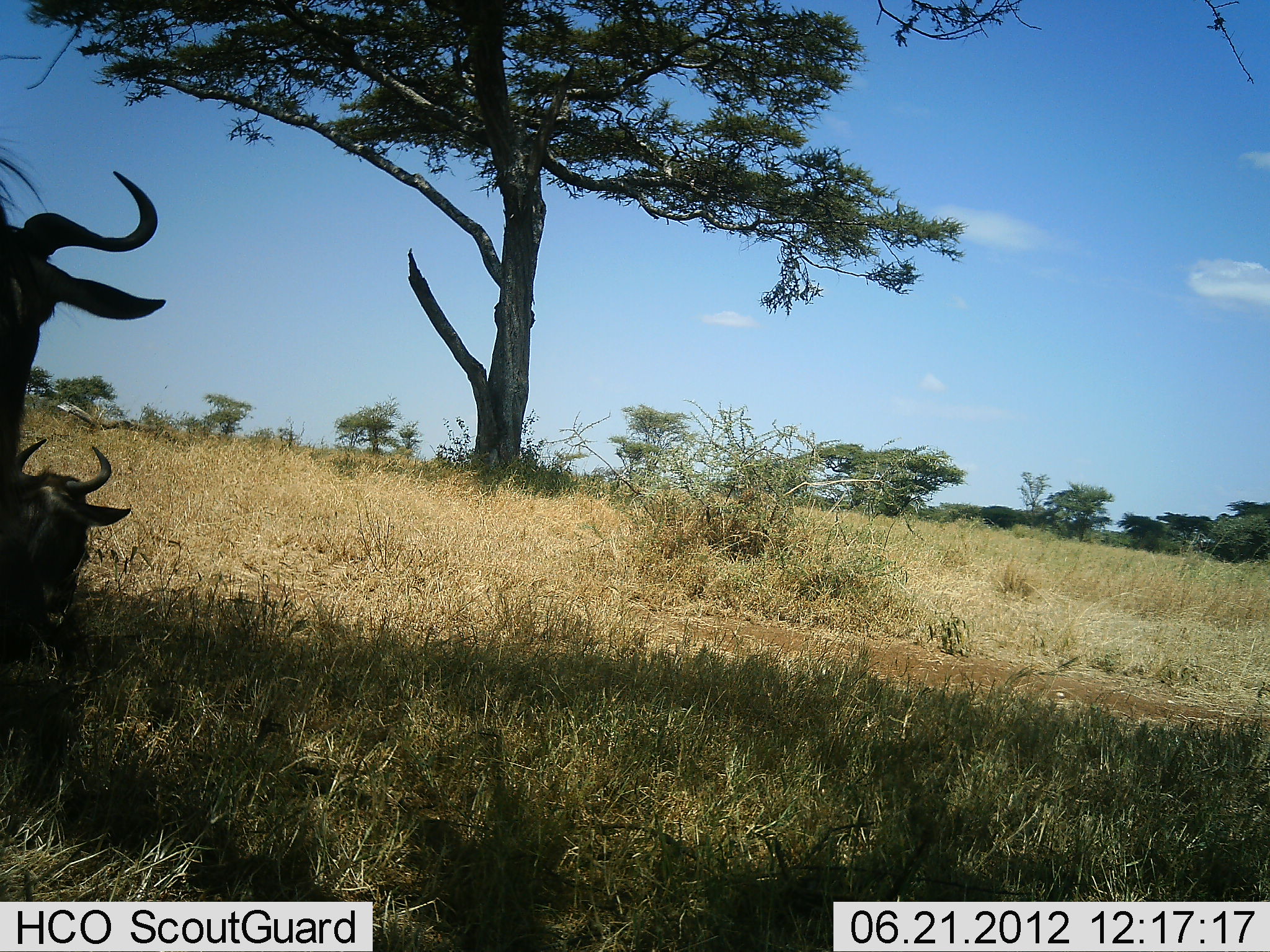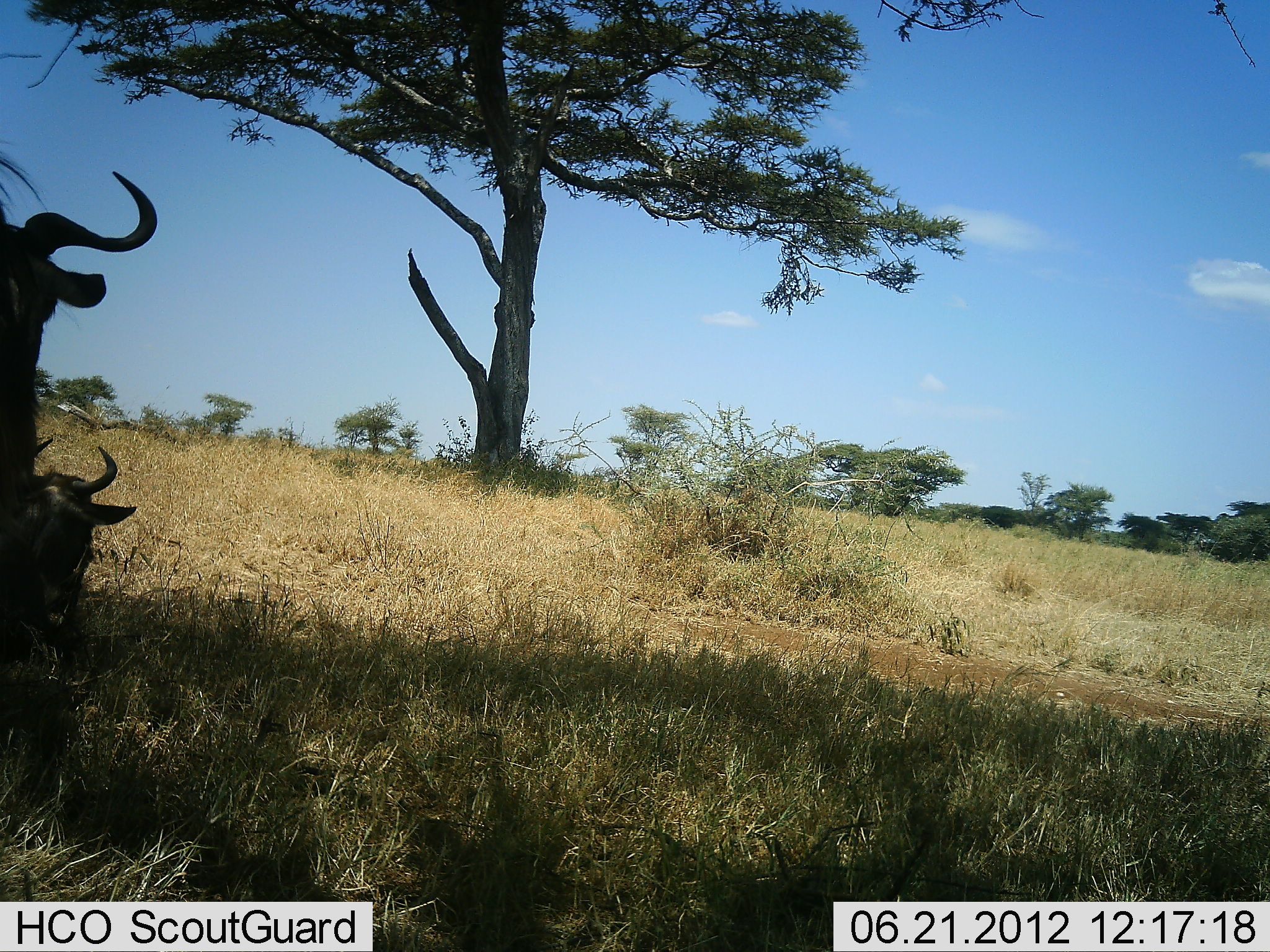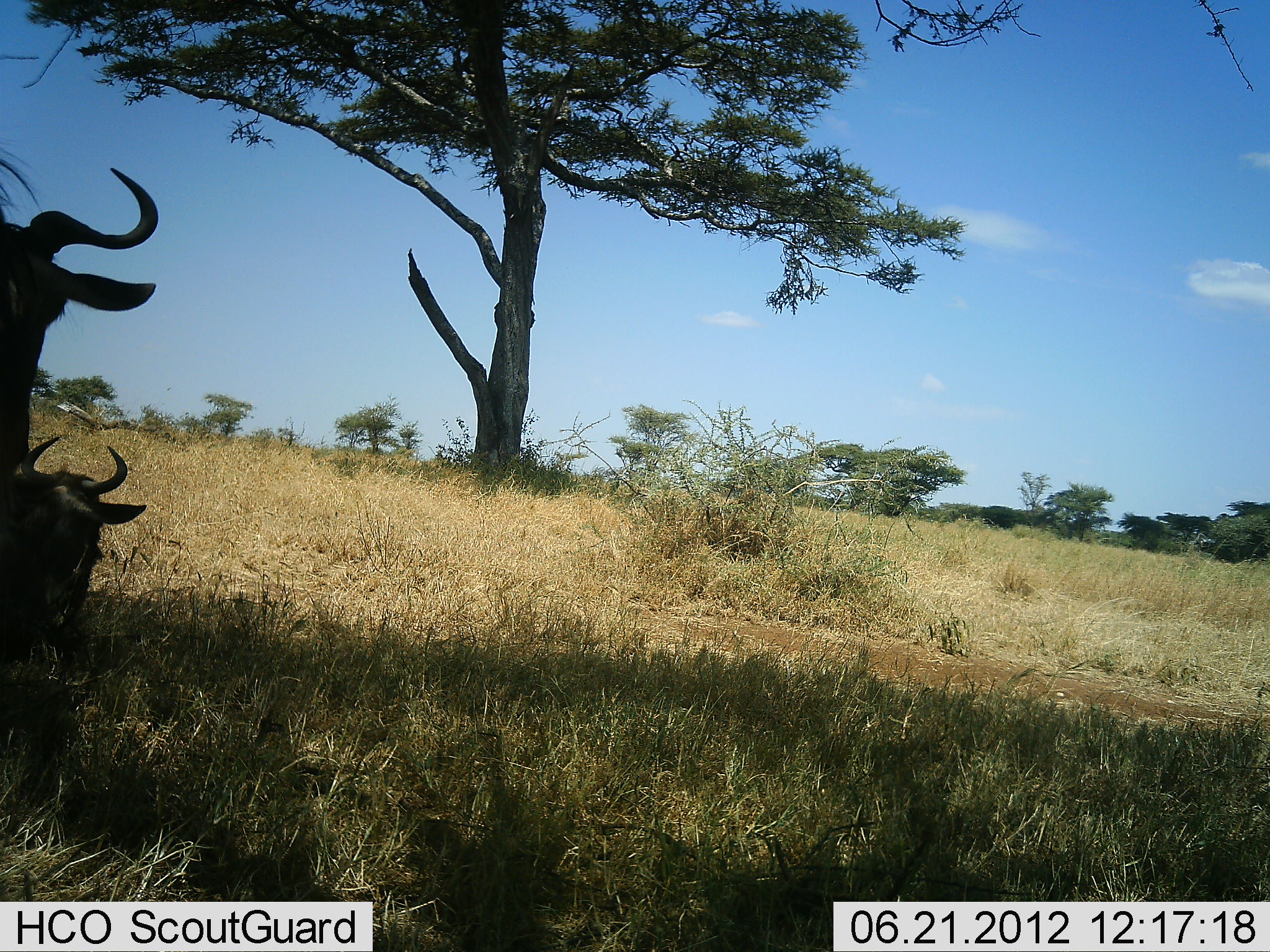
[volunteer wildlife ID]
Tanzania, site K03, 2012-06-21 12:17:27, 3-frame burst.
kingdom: Animalia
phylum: Chordata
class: Mammalia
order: Artiodactyla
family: Bovidae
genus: Connochaetes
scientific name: Connochaetes taurinus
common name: blue wildebeest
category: wildebeest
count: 2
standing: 70%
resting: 80%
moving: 0%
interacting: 0%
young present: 10%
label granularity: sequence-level